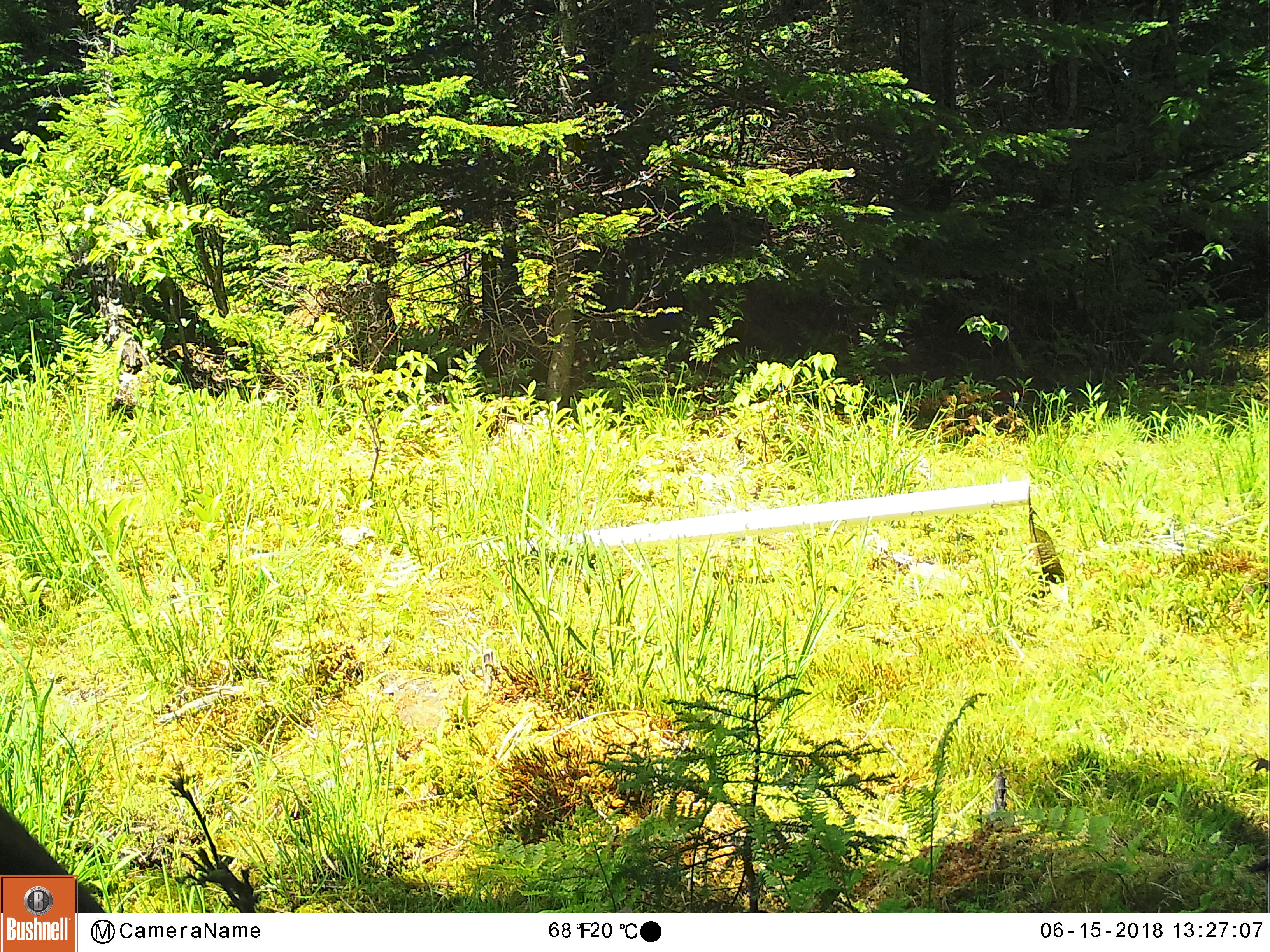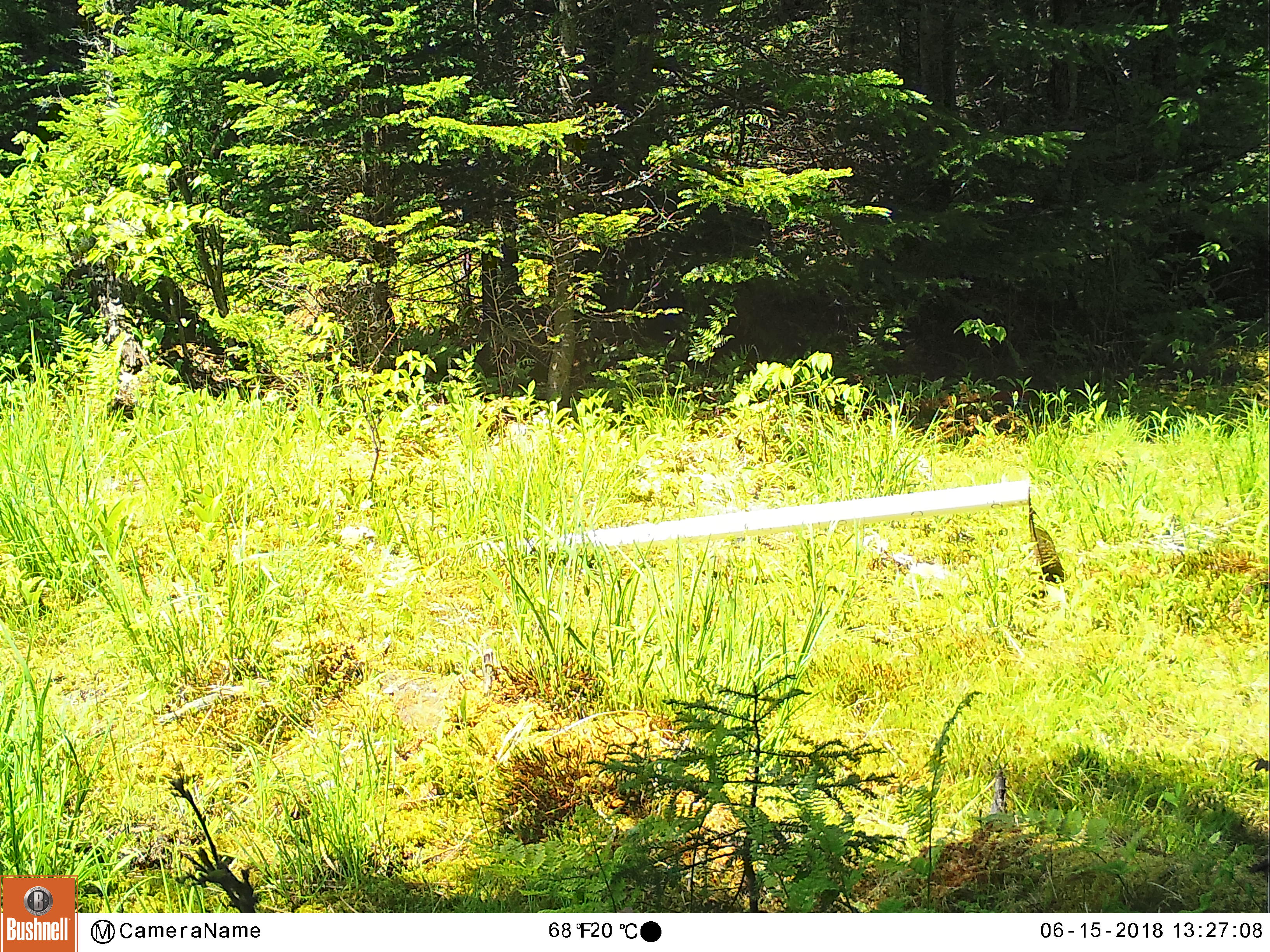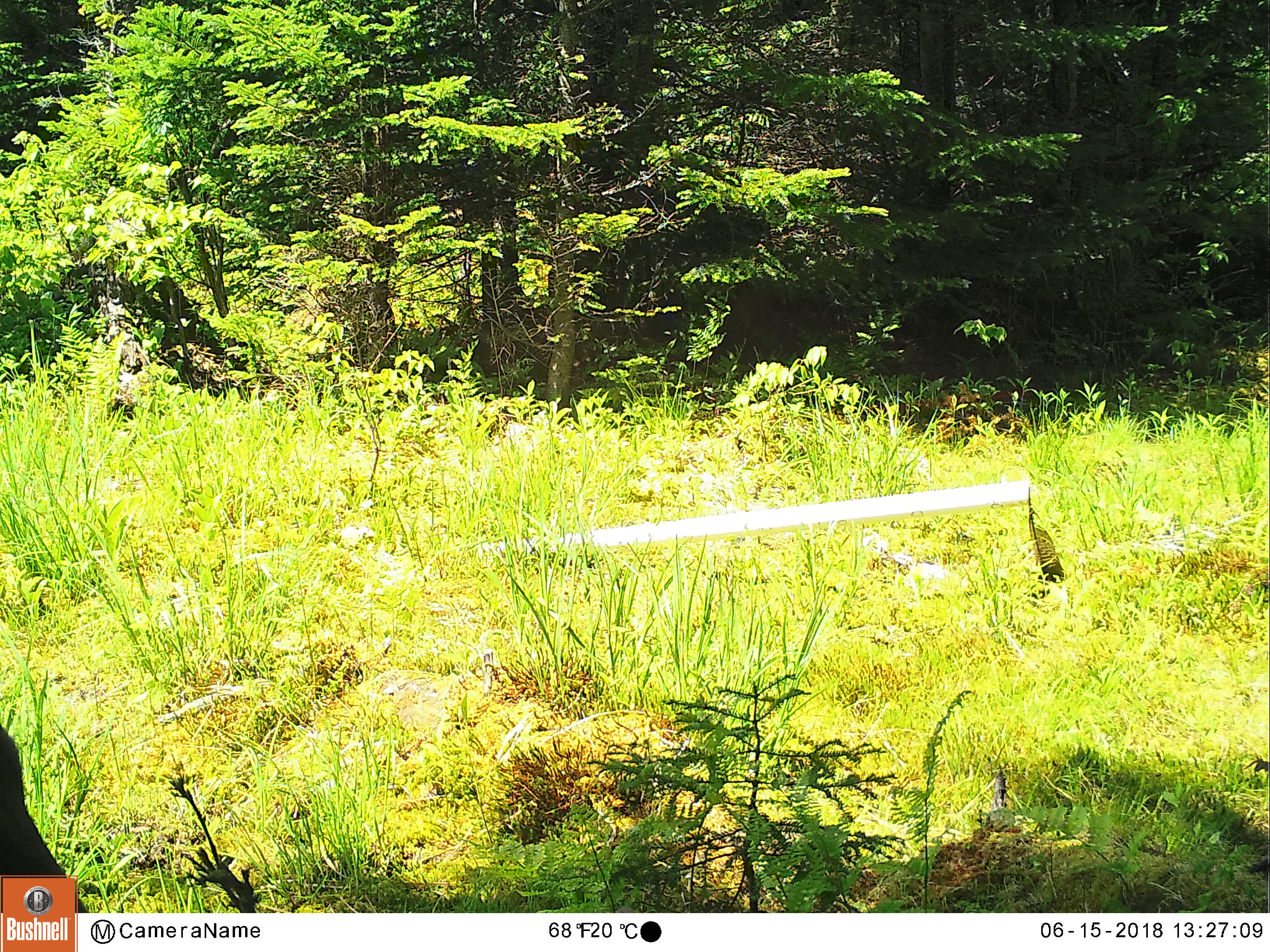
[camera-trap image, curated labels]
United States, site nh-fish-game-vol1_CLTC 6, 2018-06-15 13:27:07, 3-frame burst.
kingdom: Animalia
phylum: Chordata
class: Mammalia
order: Artiodactyla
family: Cervidae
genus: Odocoileus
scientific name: Odocoileus virginianus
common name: white-tailed deer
White-tailed deer (Odocoileus virginianus).